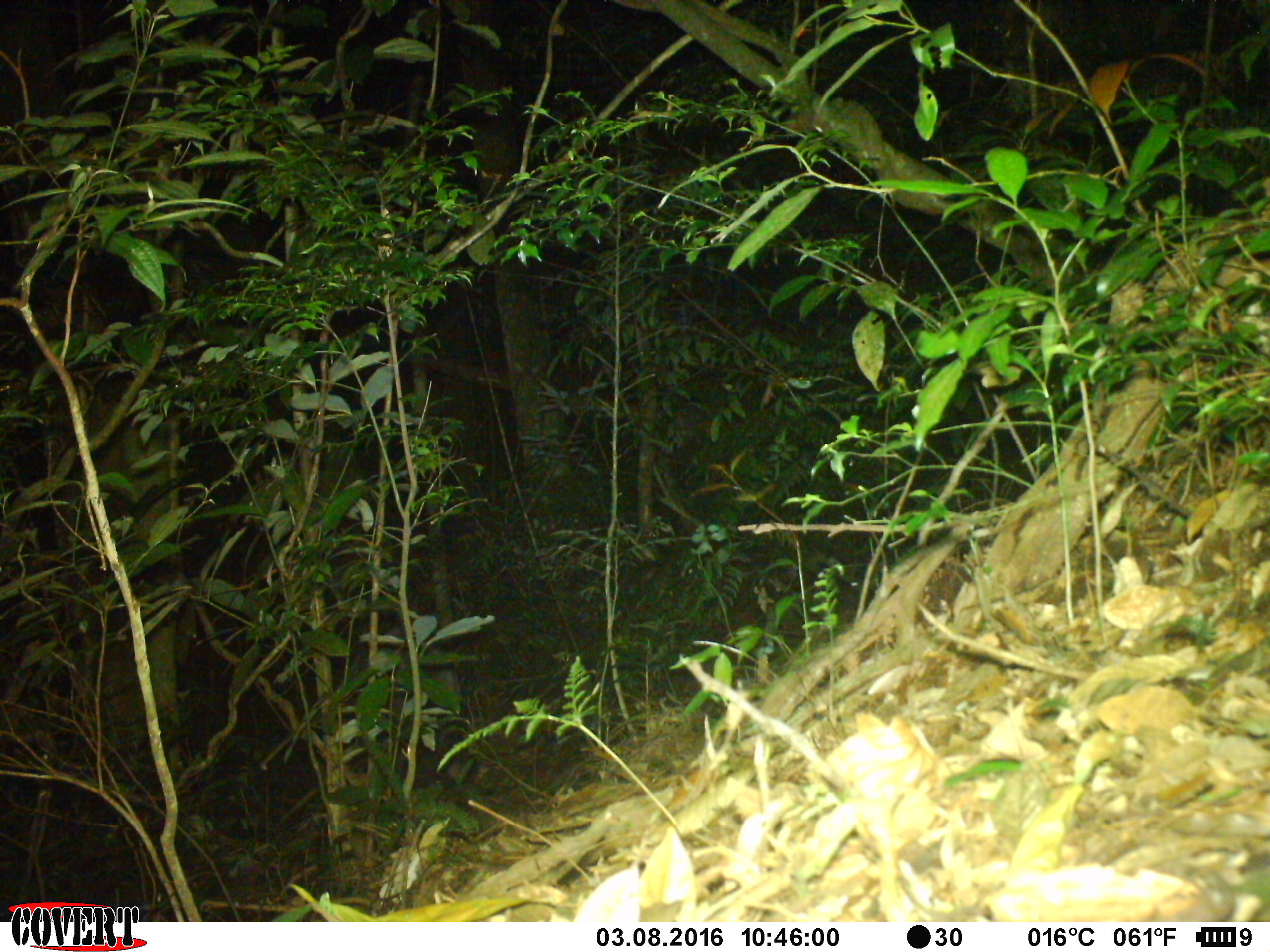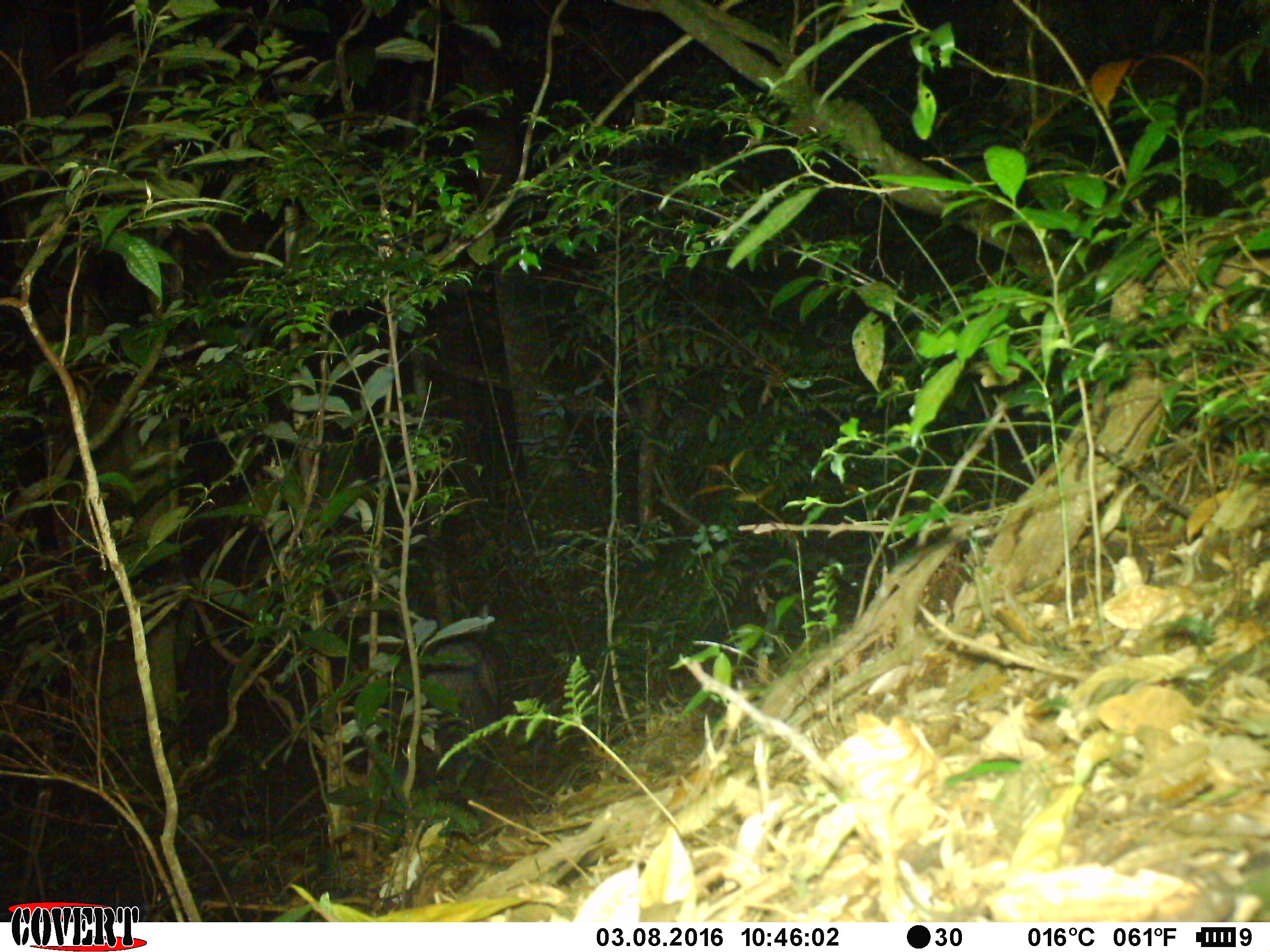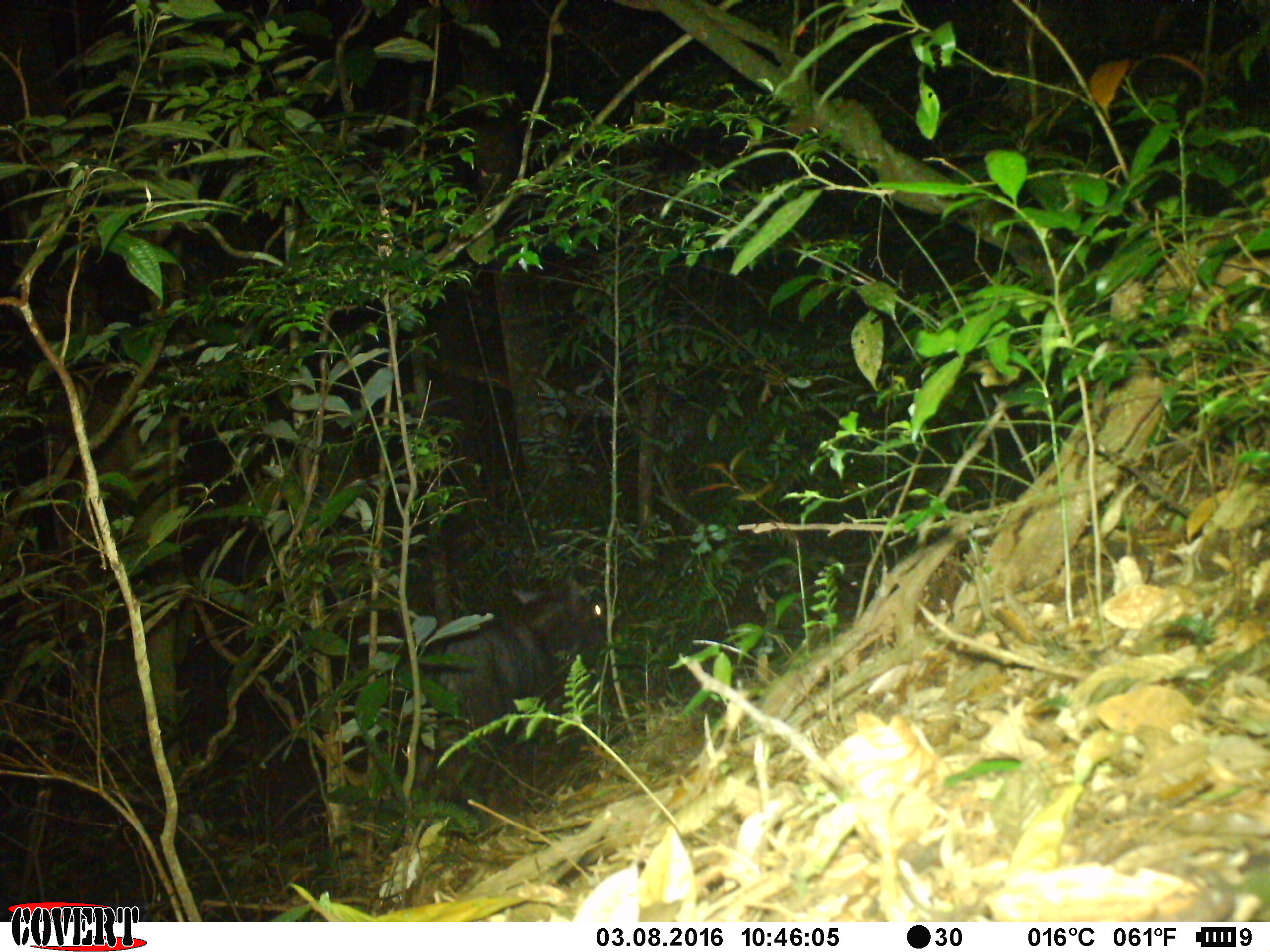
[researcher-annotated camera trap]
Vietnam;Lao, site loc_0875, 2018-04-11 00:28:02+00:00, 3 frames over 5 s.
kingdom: Animalia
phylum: Chordata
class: Mammalia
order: Artiodactyla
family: Bovidae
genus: Capricornis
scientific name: Capricornis sumatraensis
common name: chinese serow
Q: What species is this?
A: Chinese serow (Capricornis sumatraensis).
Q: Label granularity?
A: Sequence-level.